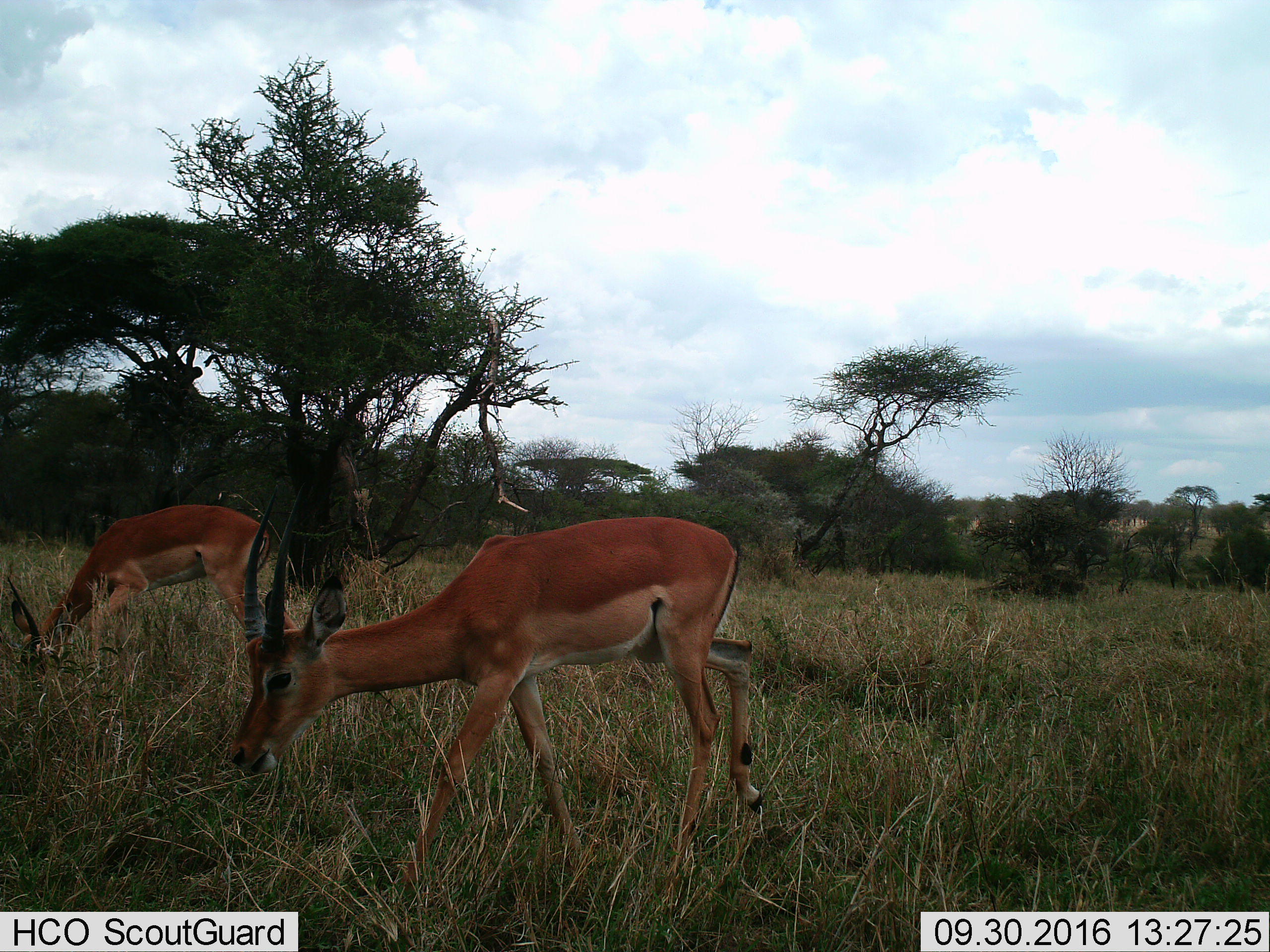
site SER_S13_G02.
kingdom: Animalia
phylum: Chordata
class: Mammalia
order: Artiodactyla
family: Bovidae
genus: Aepyceros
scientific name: Aepyceros melampus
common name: impala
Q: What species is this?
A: Impala (Aepyceros melampus).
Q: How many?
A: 2.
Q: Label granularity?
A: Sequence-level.